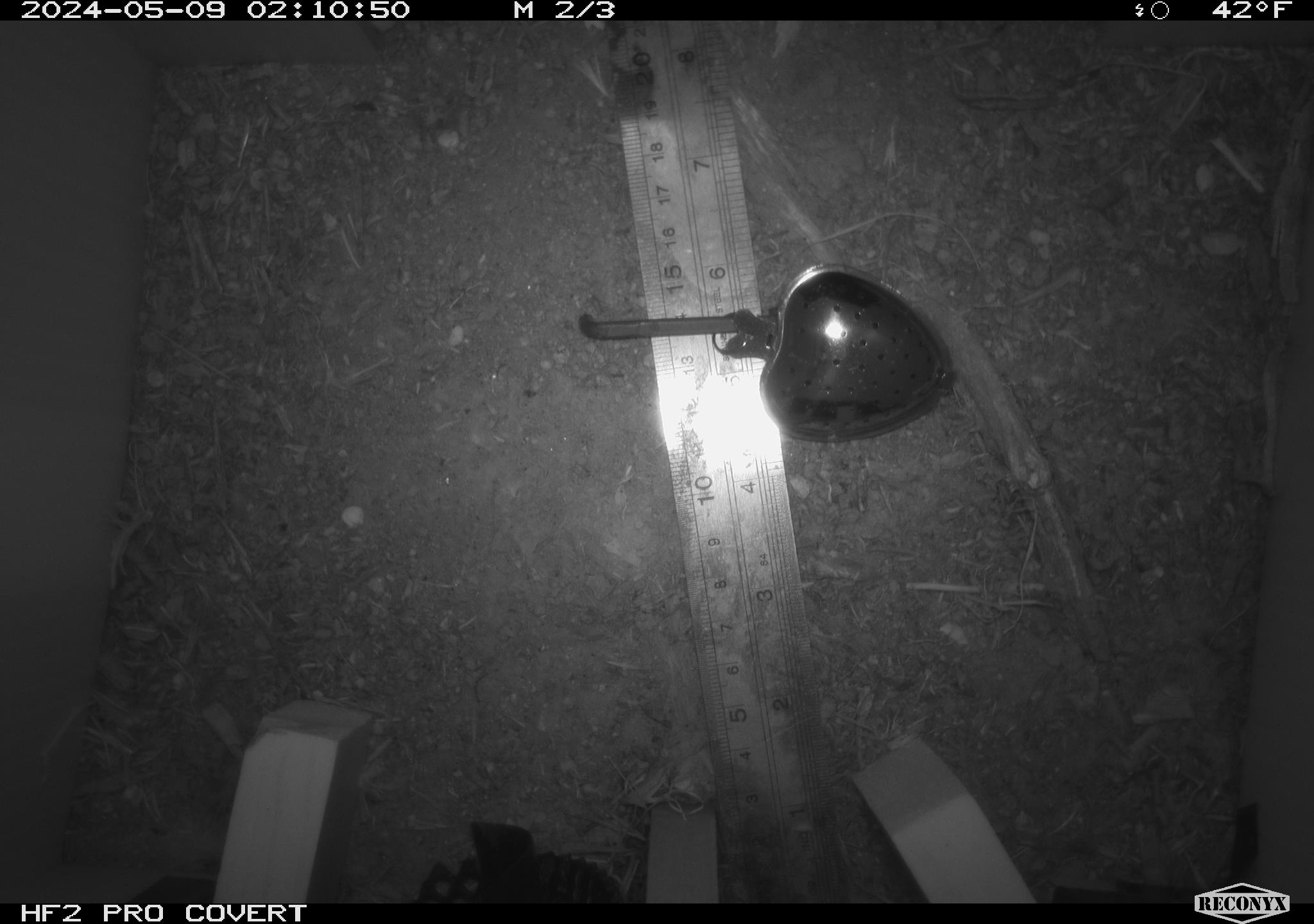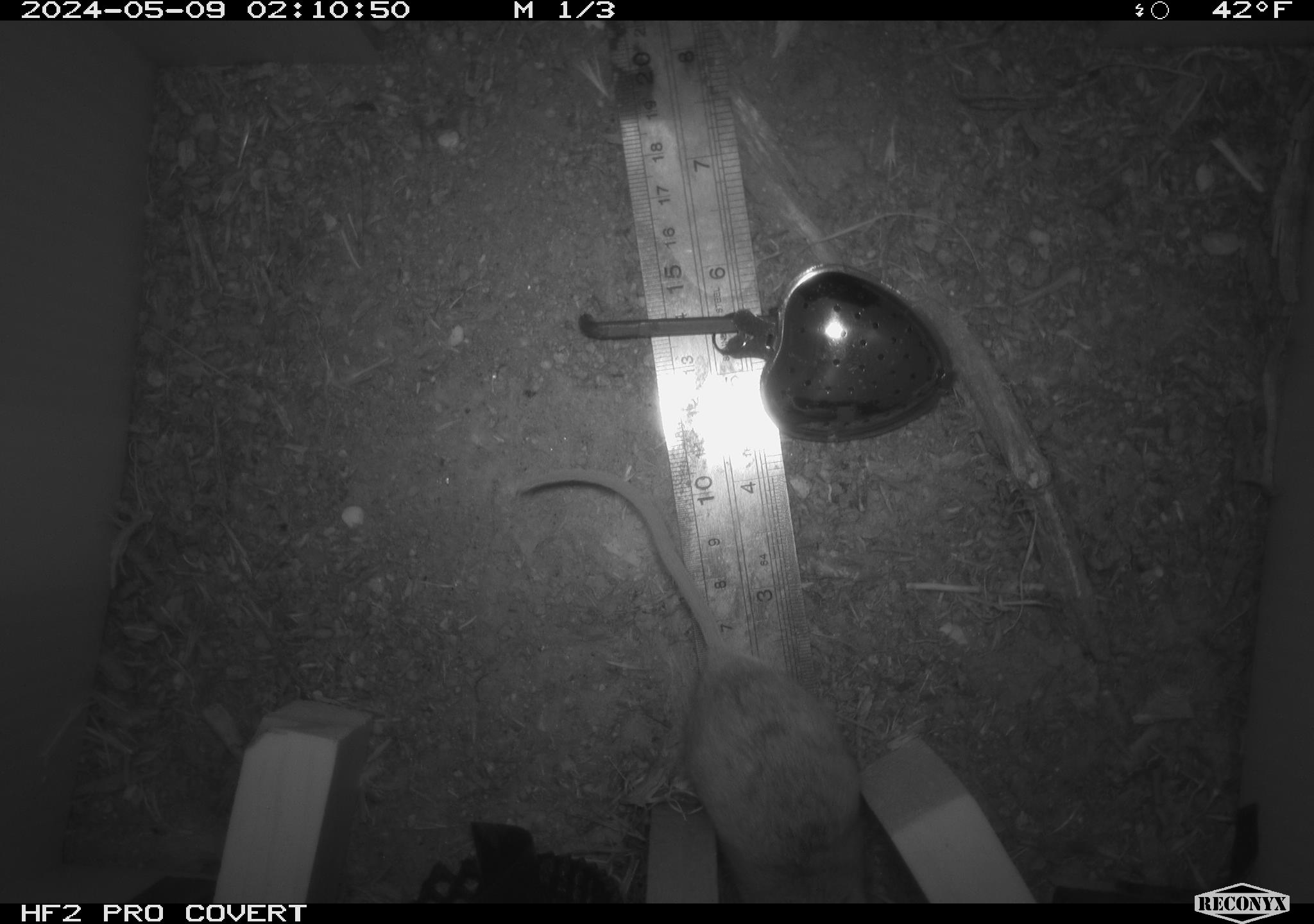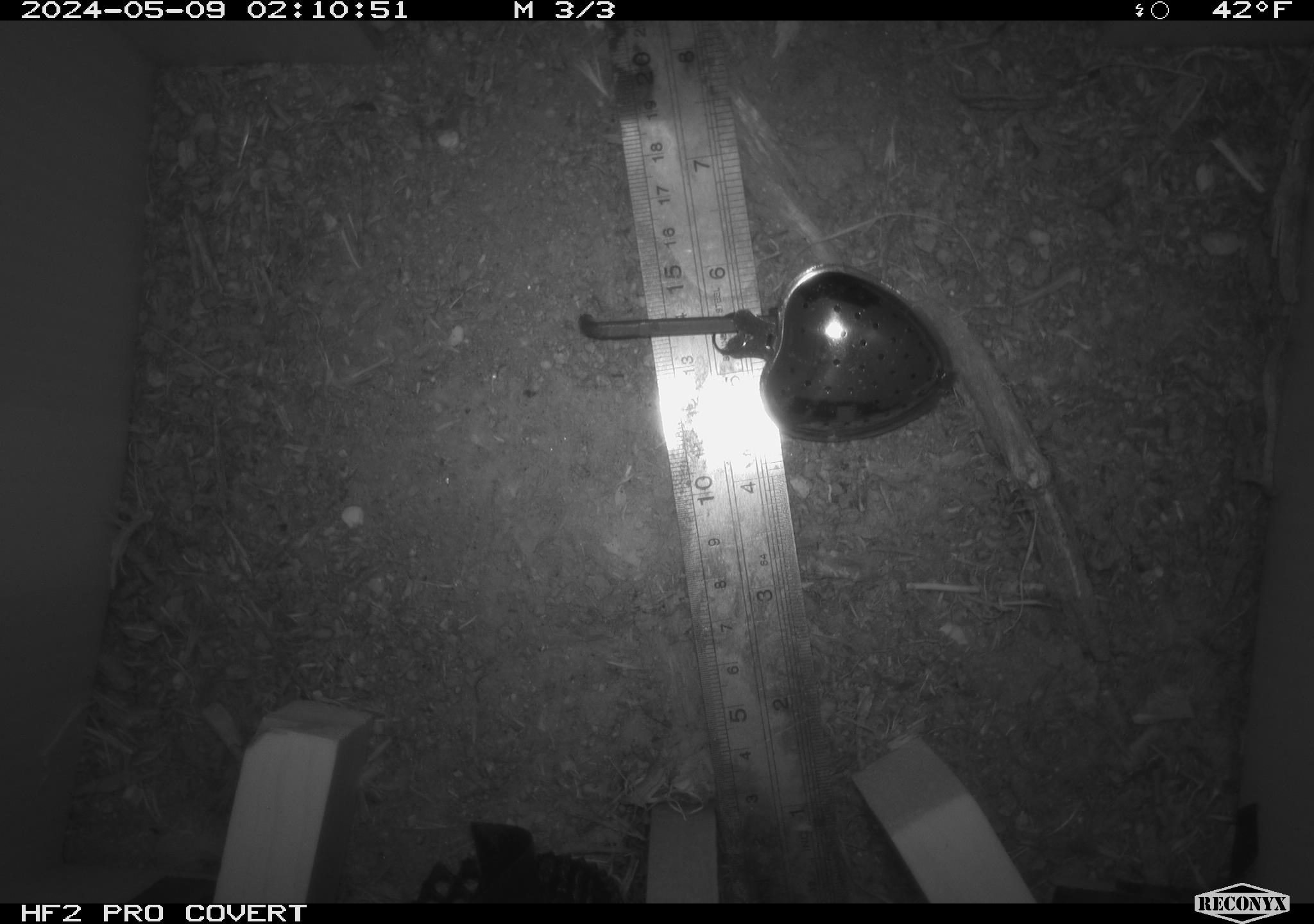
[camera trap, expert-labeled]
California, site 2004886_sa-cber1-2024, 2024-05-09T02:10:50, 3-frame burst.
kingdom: Animalia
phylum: Chordata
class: Mammalia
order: Rodentia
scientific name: Rodentia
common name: mouse species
Mouse species (Rodentia).